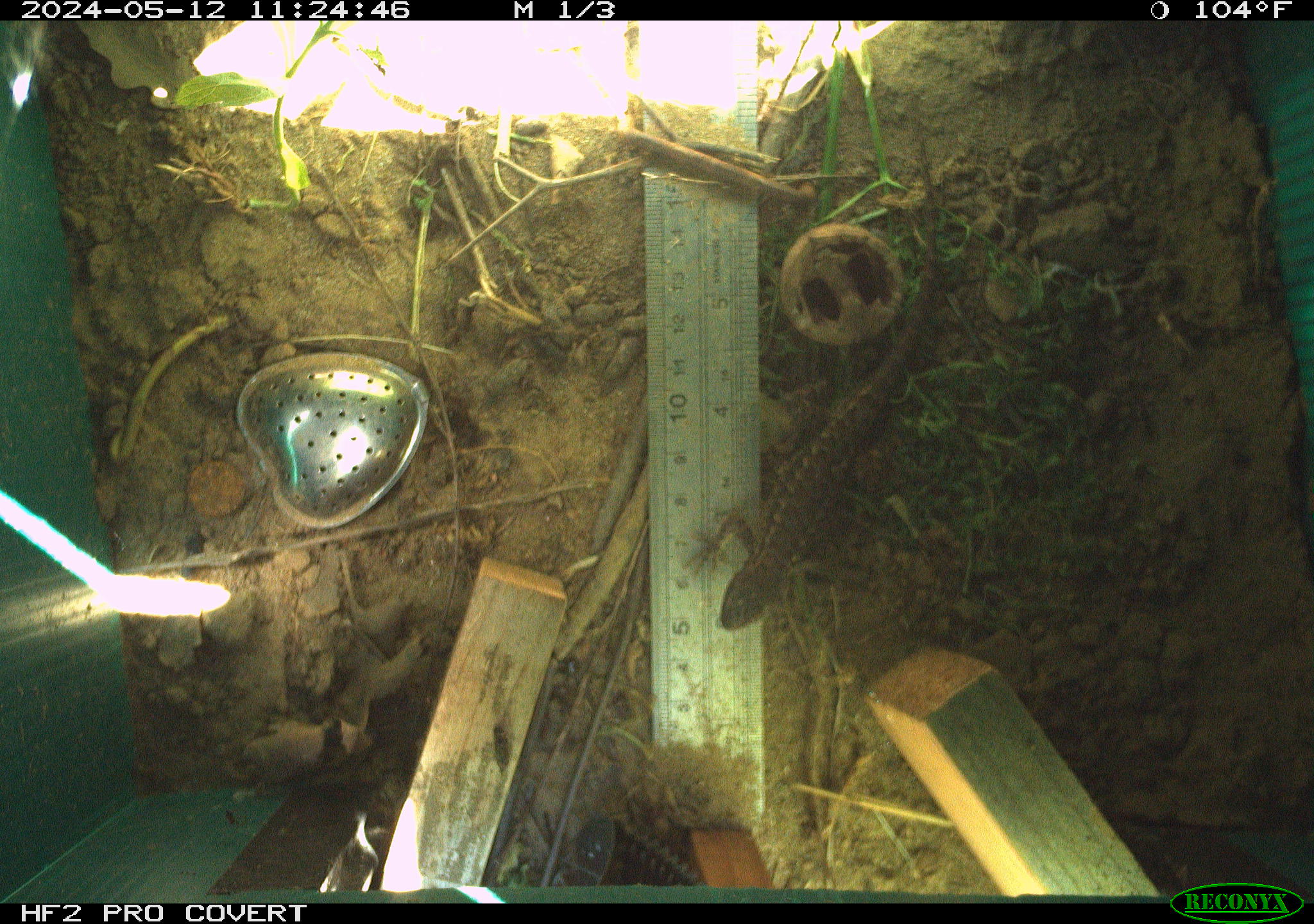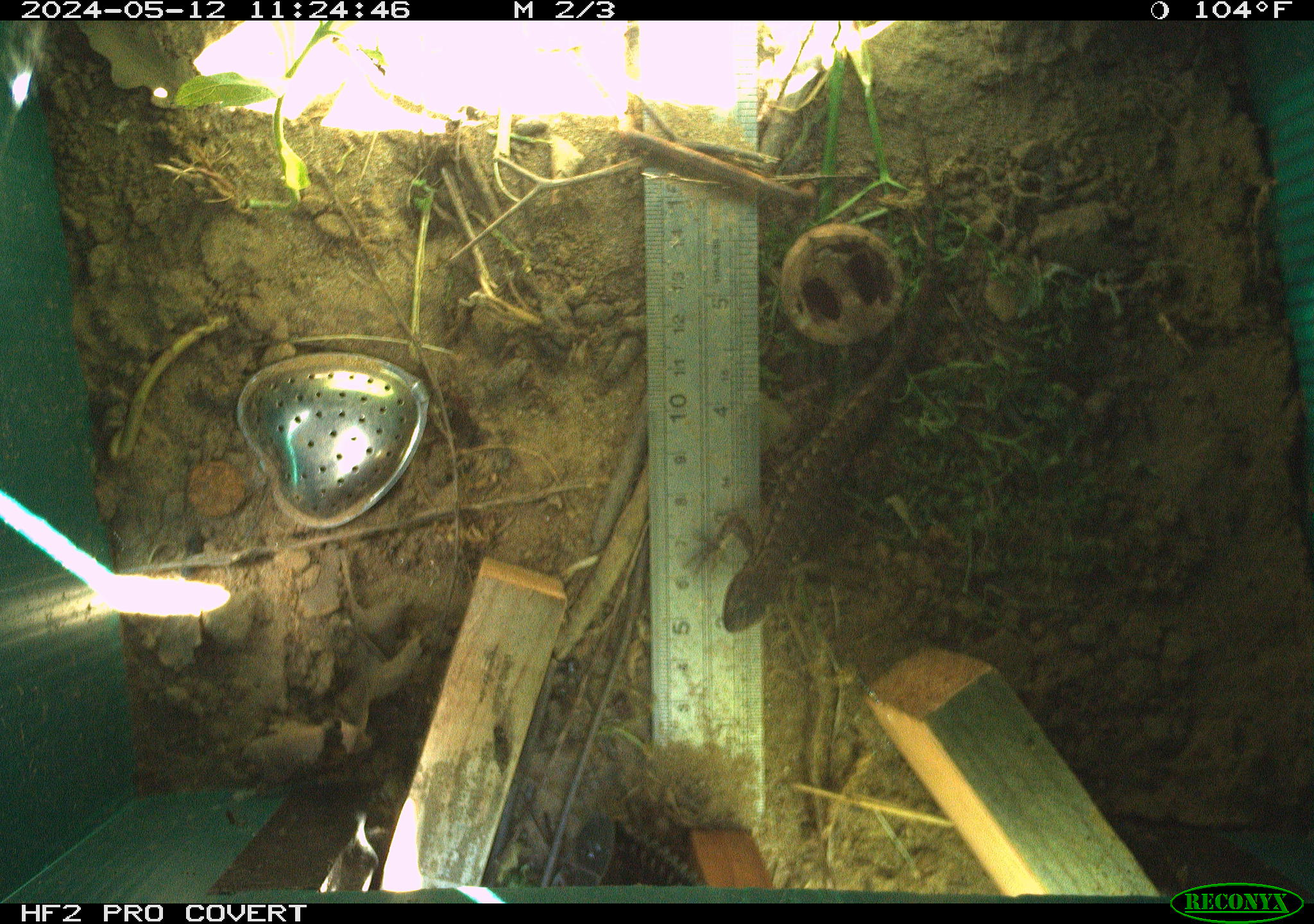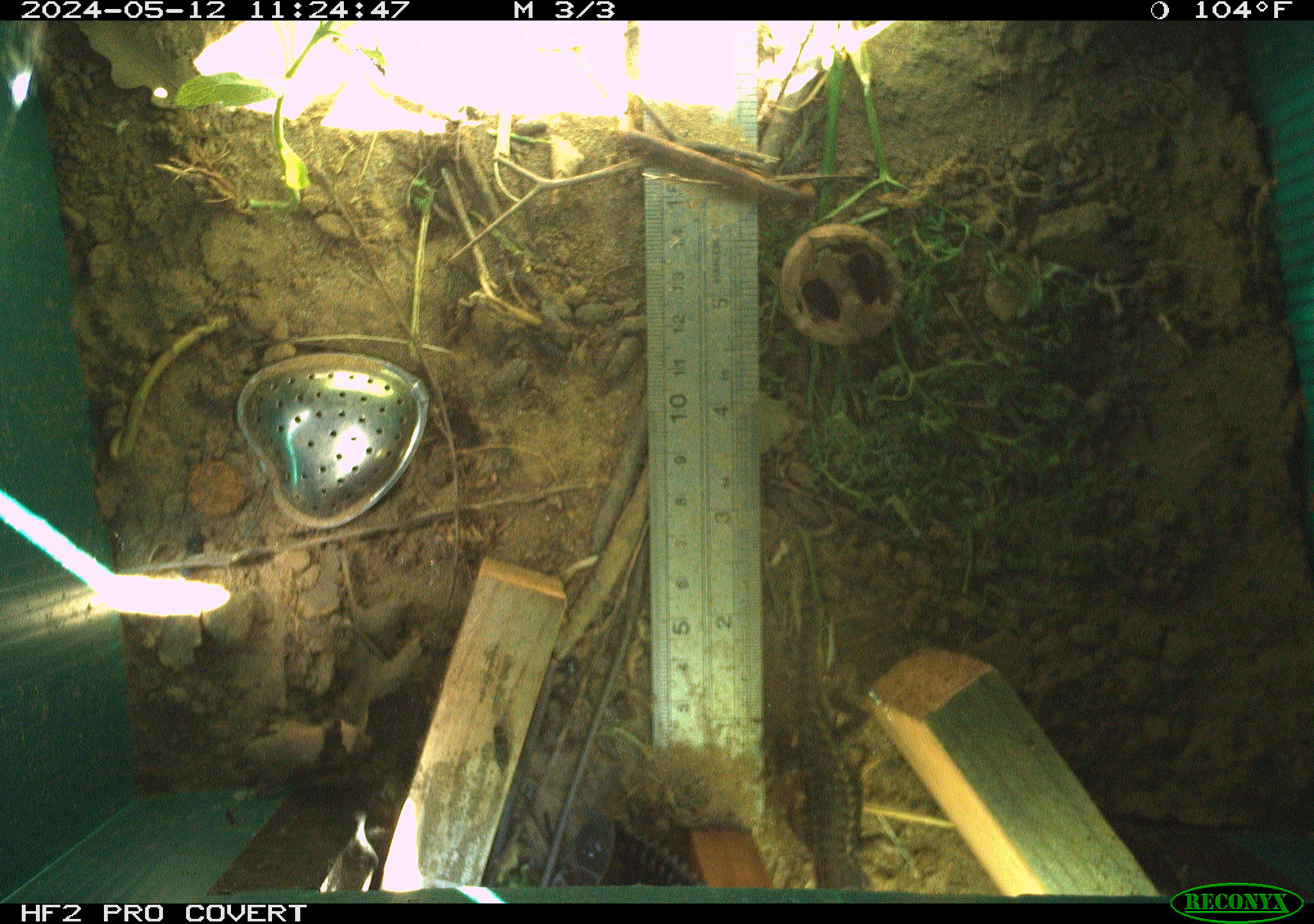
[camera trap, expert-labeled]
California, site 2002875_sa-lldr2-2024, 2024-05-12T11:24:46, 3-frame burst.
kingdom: Animalia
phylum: Chordata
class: Reptilia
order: Squamata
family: Phrynosomatidae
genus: Sceloporus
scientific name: Sceloporus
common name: spiny lizards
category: sceloporus species